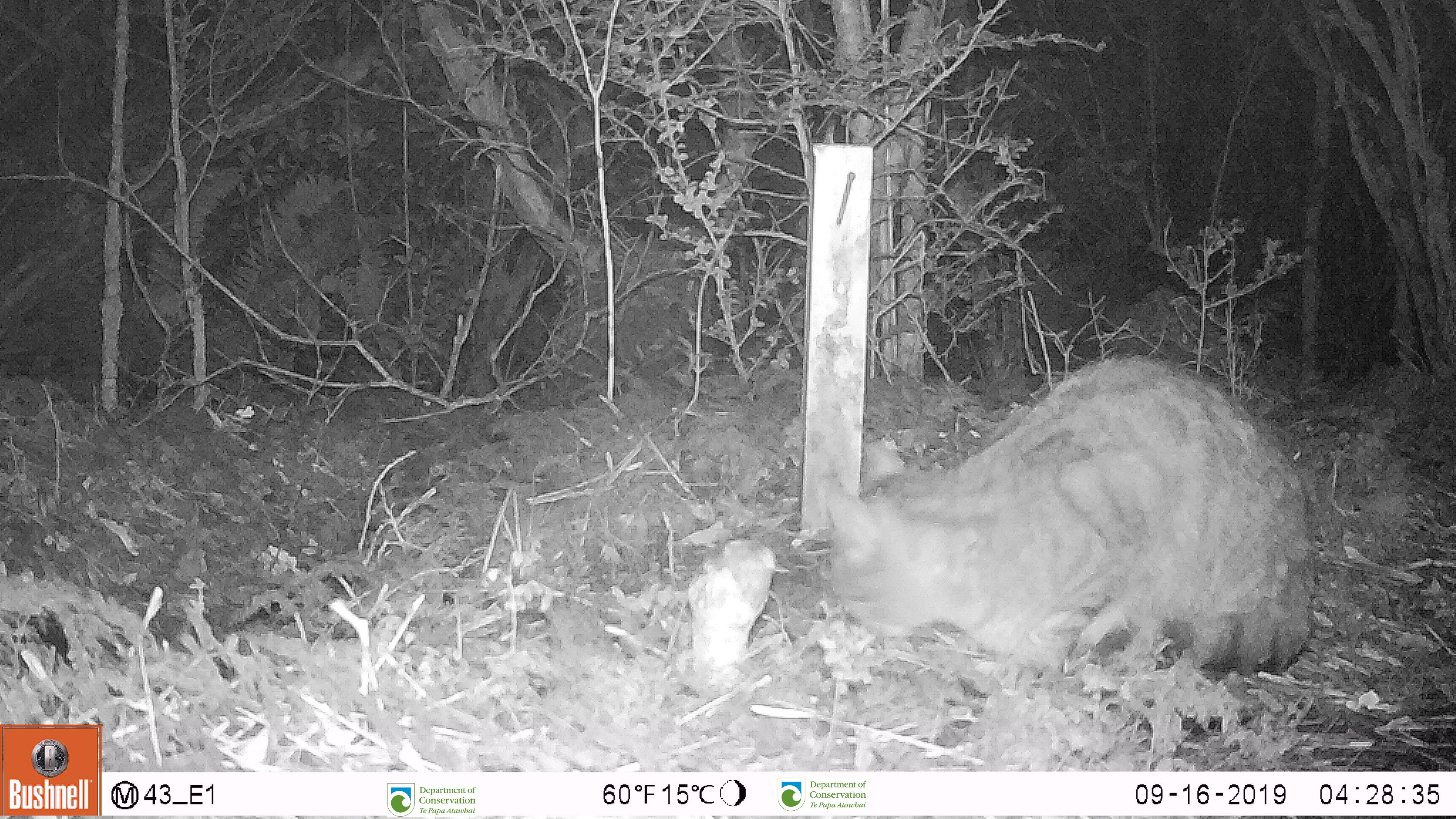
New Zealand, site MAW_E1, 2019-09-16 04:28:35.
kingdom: Animalia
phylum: Chordata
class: Mammalia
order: Carnivora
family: Felidae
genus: Felis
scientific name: Felis catus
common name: domestic cat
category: cat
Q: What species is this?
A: Cat (domestic cat) (Felis catus).